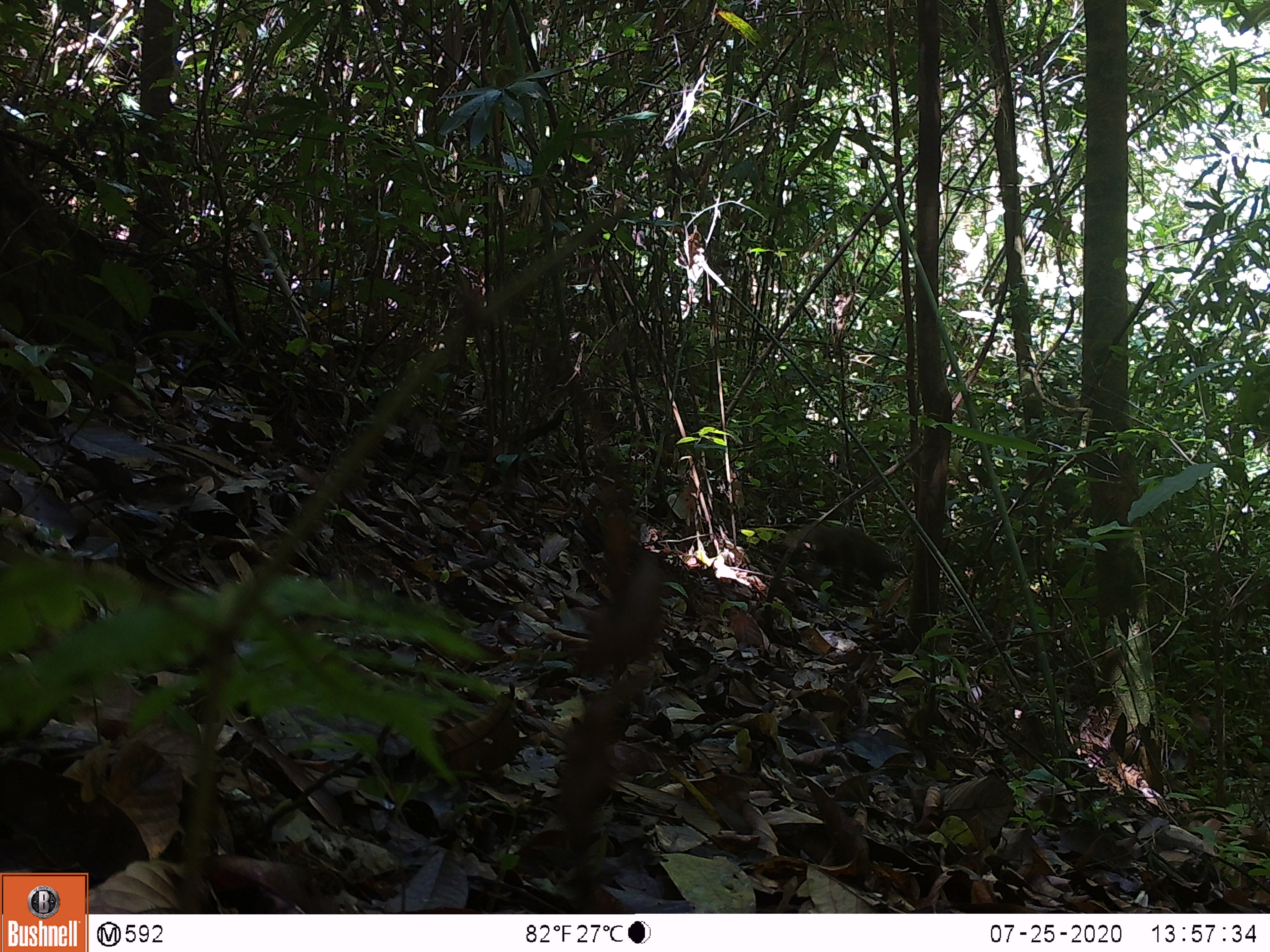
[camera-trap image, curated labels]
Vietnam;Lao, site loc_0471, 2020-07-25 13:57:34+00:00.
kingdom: Animalia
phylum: Chordata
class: Mammalia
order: Carnivora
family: Herpestidae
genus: Urva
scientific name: Urva urva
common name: crab-eating mongoose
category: crab eating mongoose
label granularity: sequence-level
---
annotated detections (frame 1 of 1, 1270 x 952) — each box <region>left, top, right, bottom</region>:
crab eating mongoose: <region>770, 524, 902, 593</region>